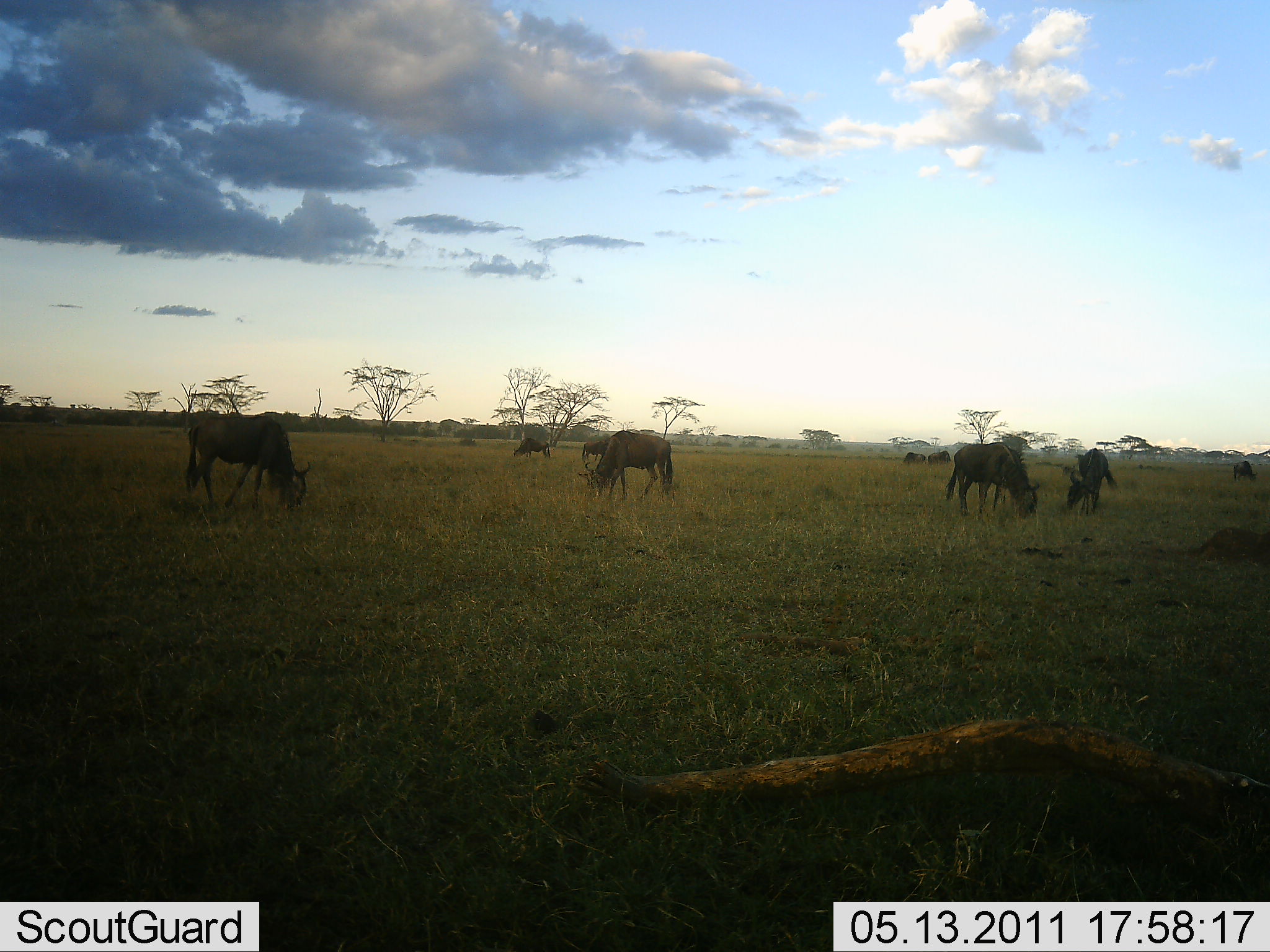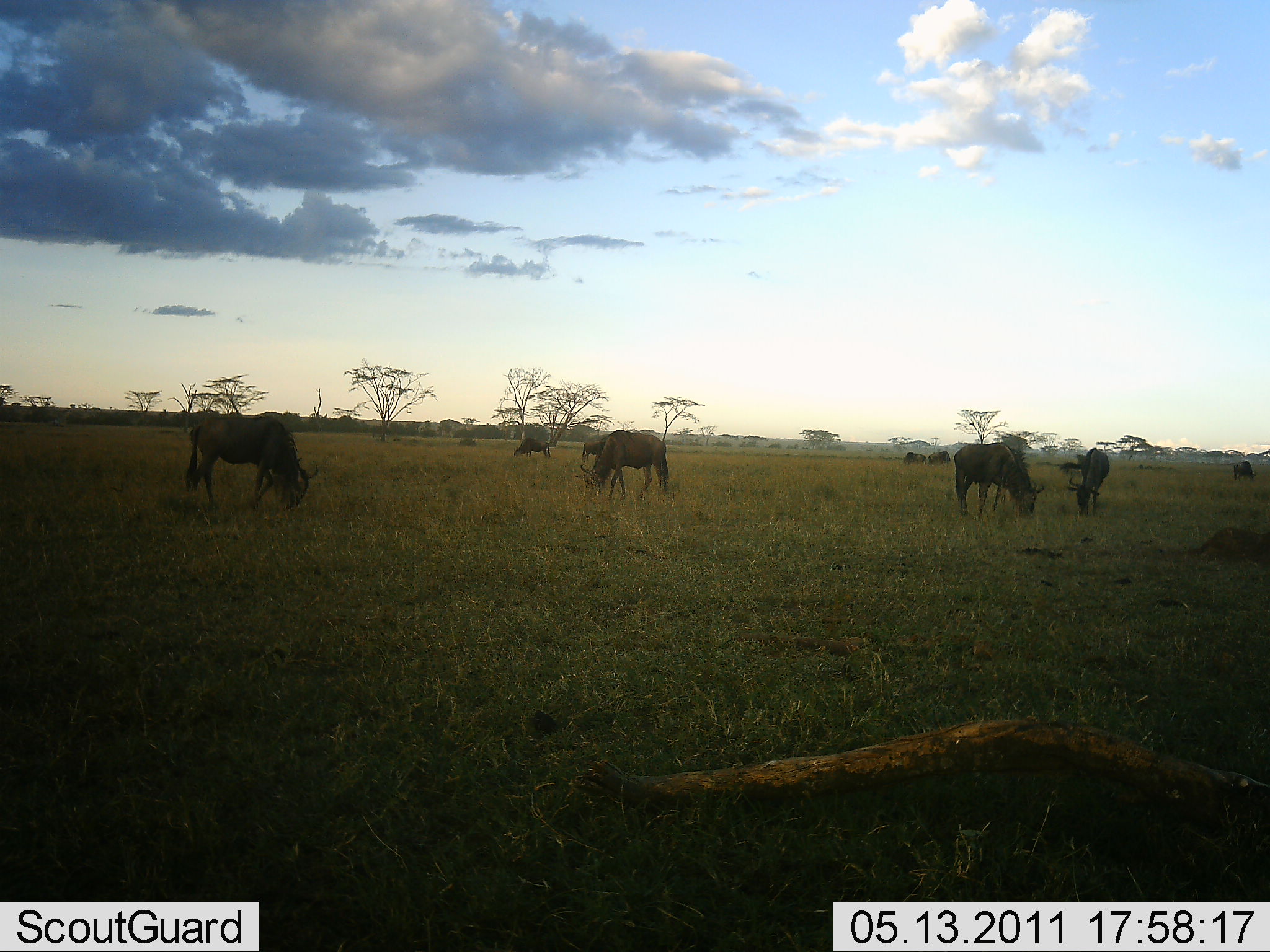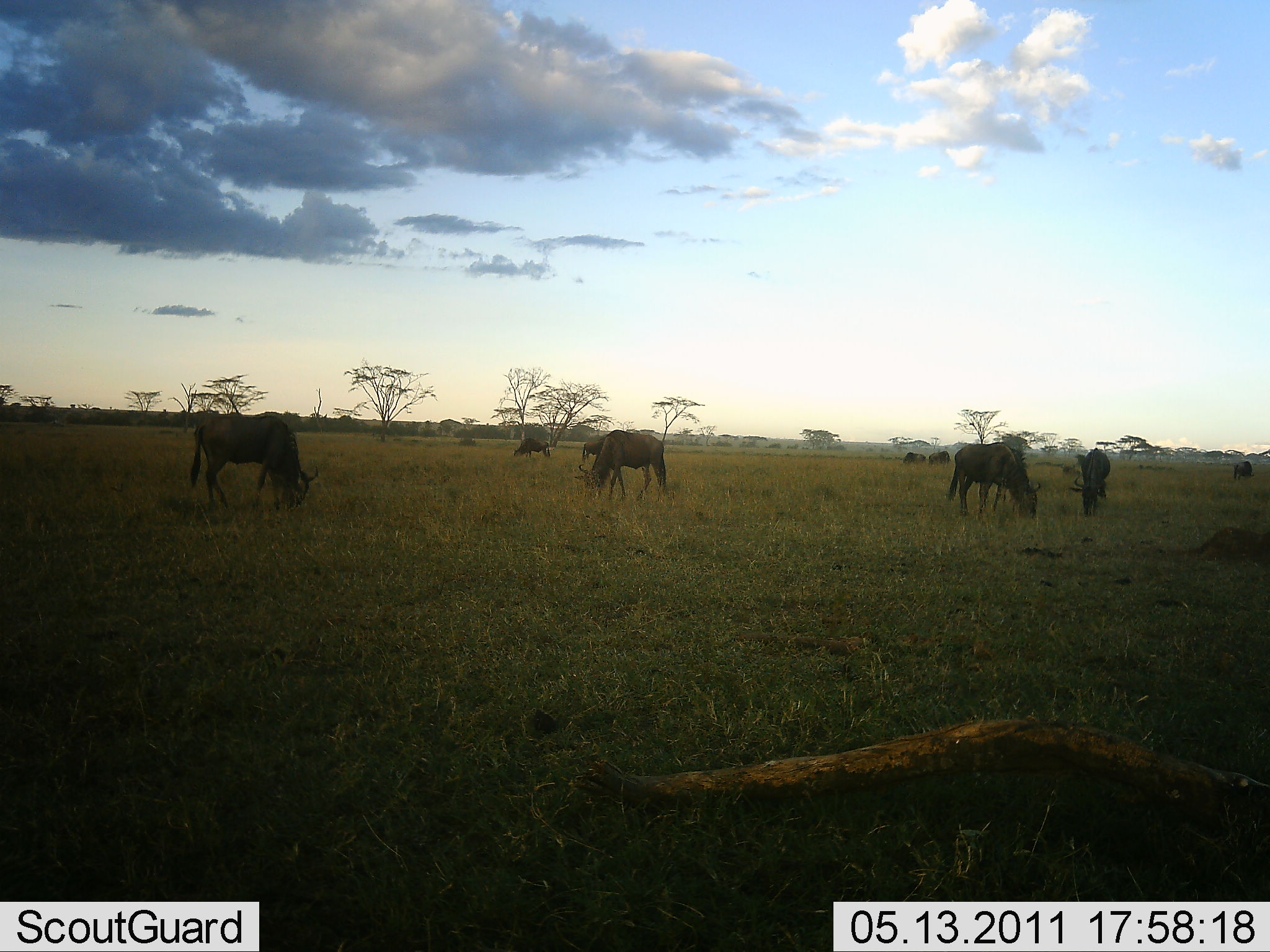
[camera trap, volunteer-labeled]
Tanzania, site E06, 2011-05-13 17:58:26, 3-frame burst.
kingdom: Animalia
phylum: Chordata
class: Mammalia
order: Artiodactyla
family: Bovidae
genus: Connochaetes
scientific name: Connochaetes taurinus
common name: blue wildebeest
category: wildebeest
Wildebeest (blue wildebeest) (Connochaetes taurinus), count 9. Behavior (volunteer vote fractions): standing 18%, resting 0%, moving 0%, interacting 0%. Young present (vote fraction): 0%. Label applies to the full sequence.